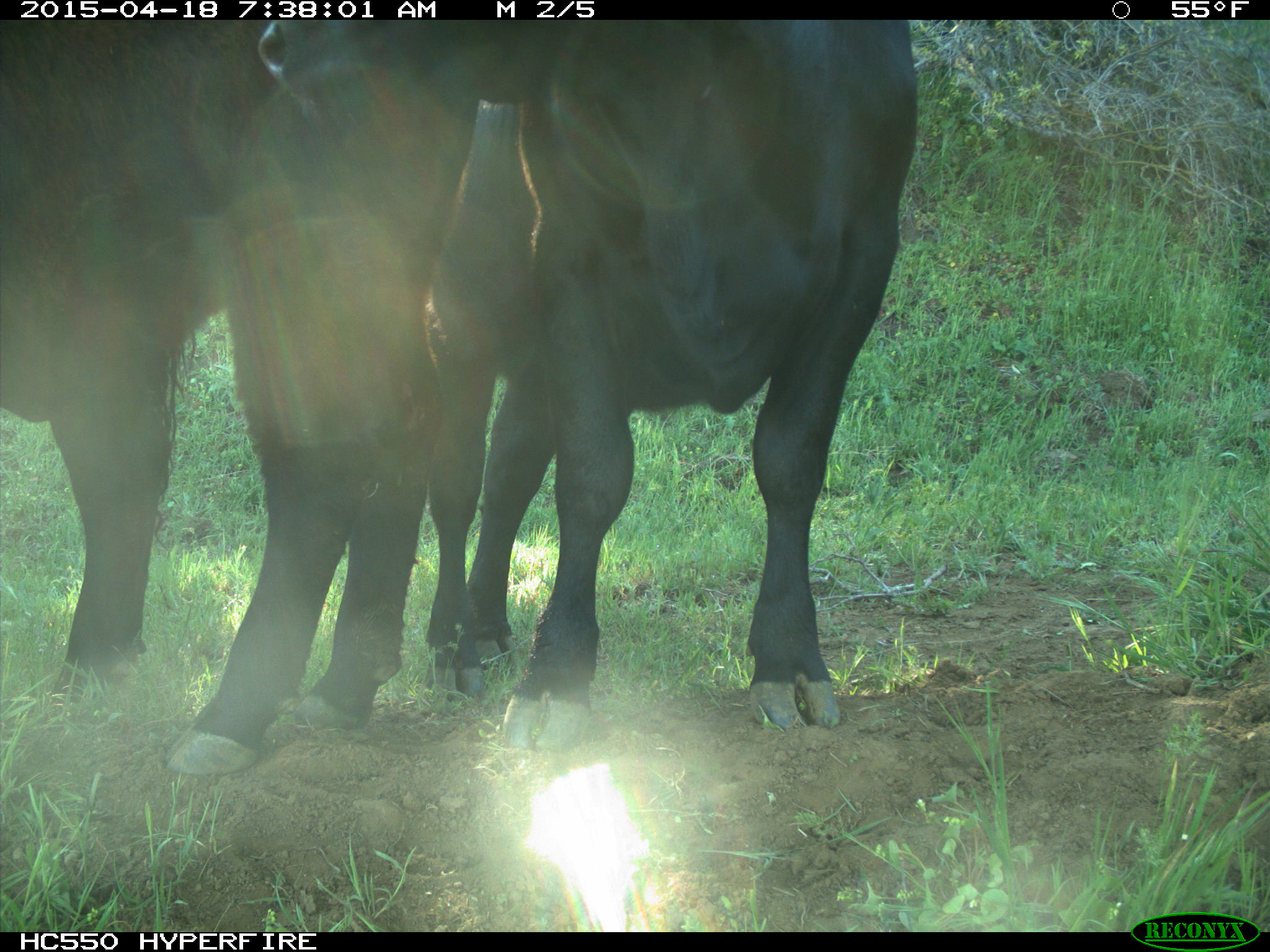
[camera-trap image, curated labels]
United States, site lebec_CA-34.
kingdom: Animalia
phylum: Chordata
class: Mammalia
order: Artiodactyla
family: Bovidae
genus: Bos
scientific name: Bos taurus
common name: domestic cow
Bos taurus (domestic cow).